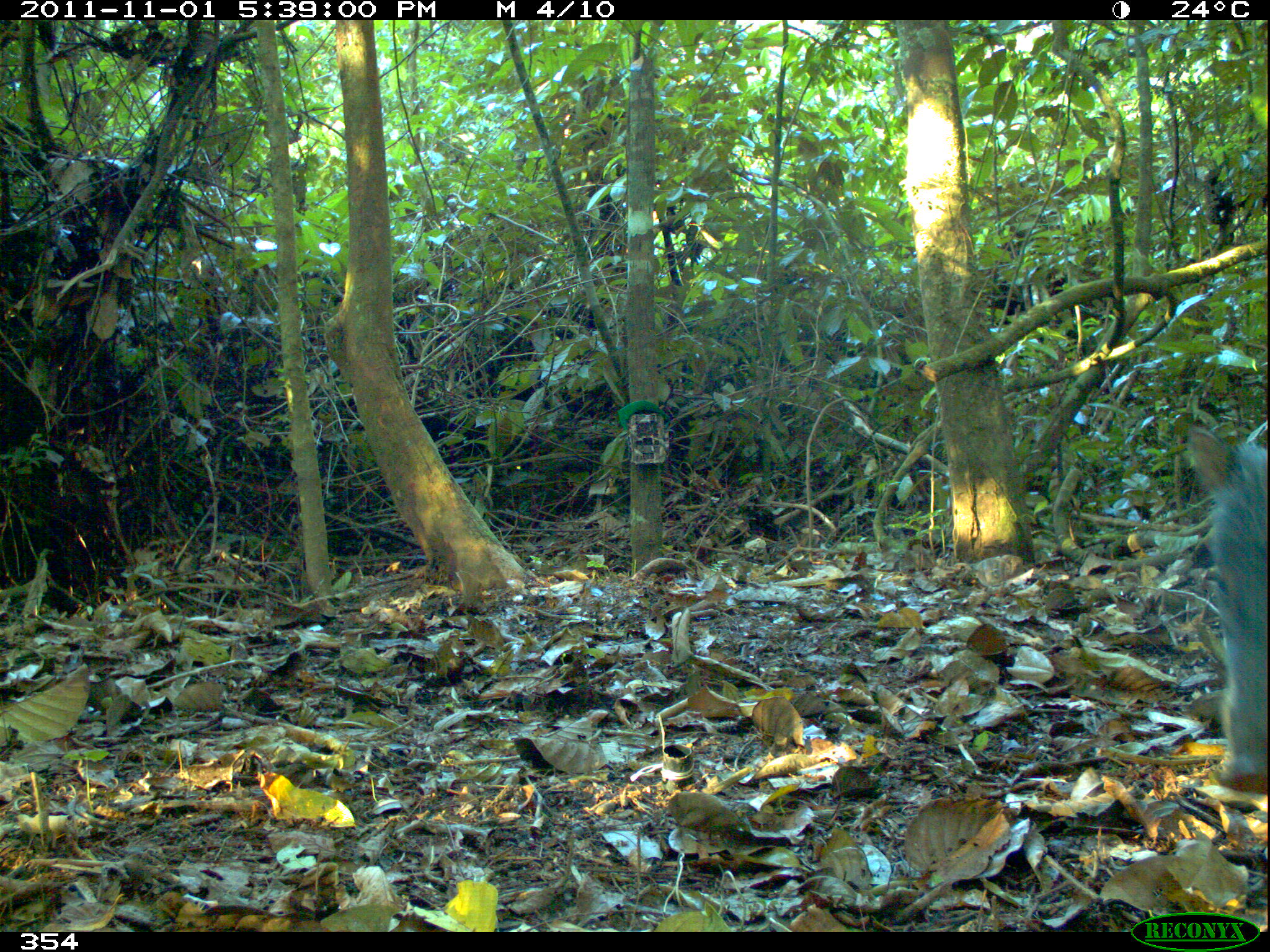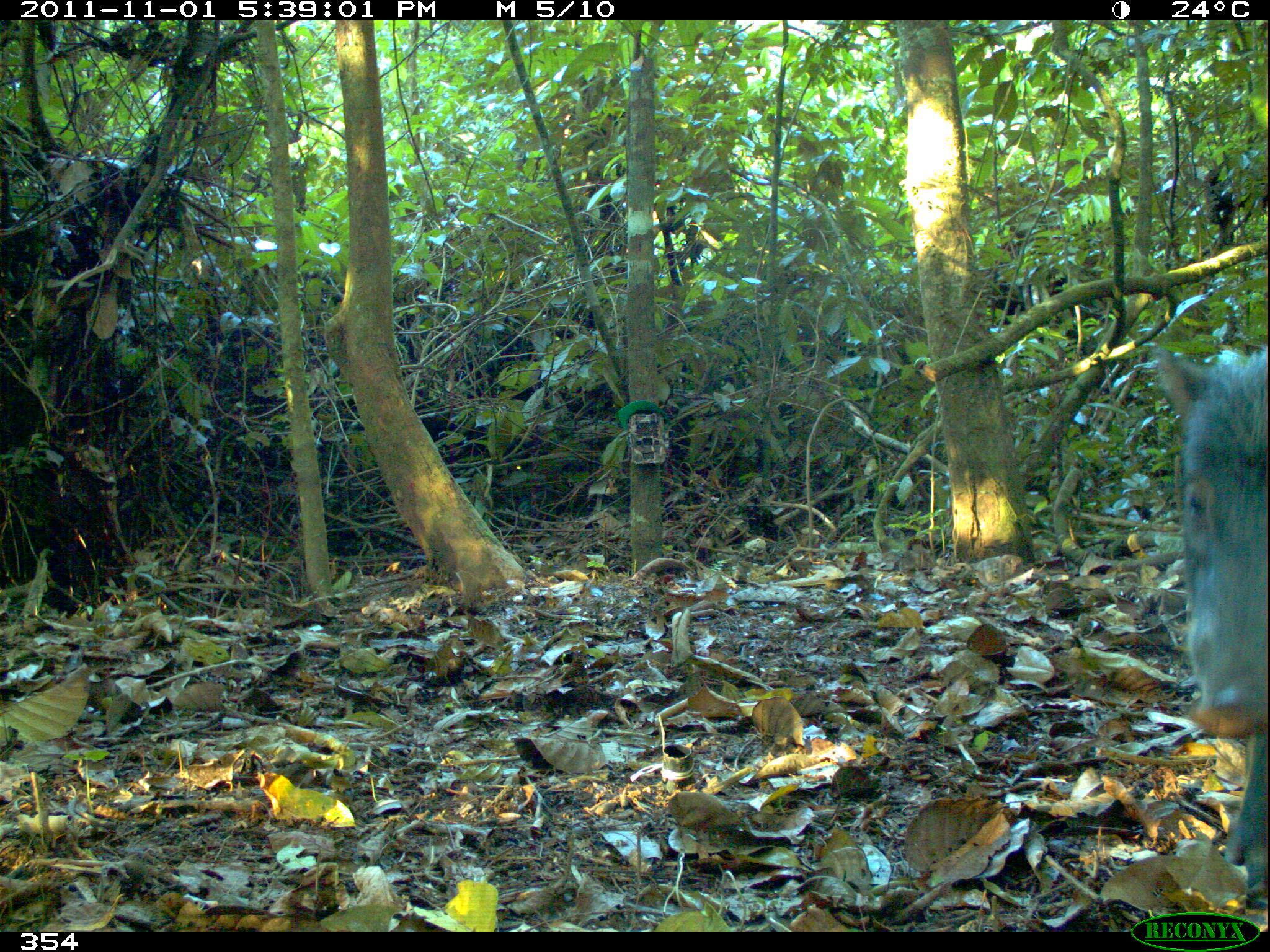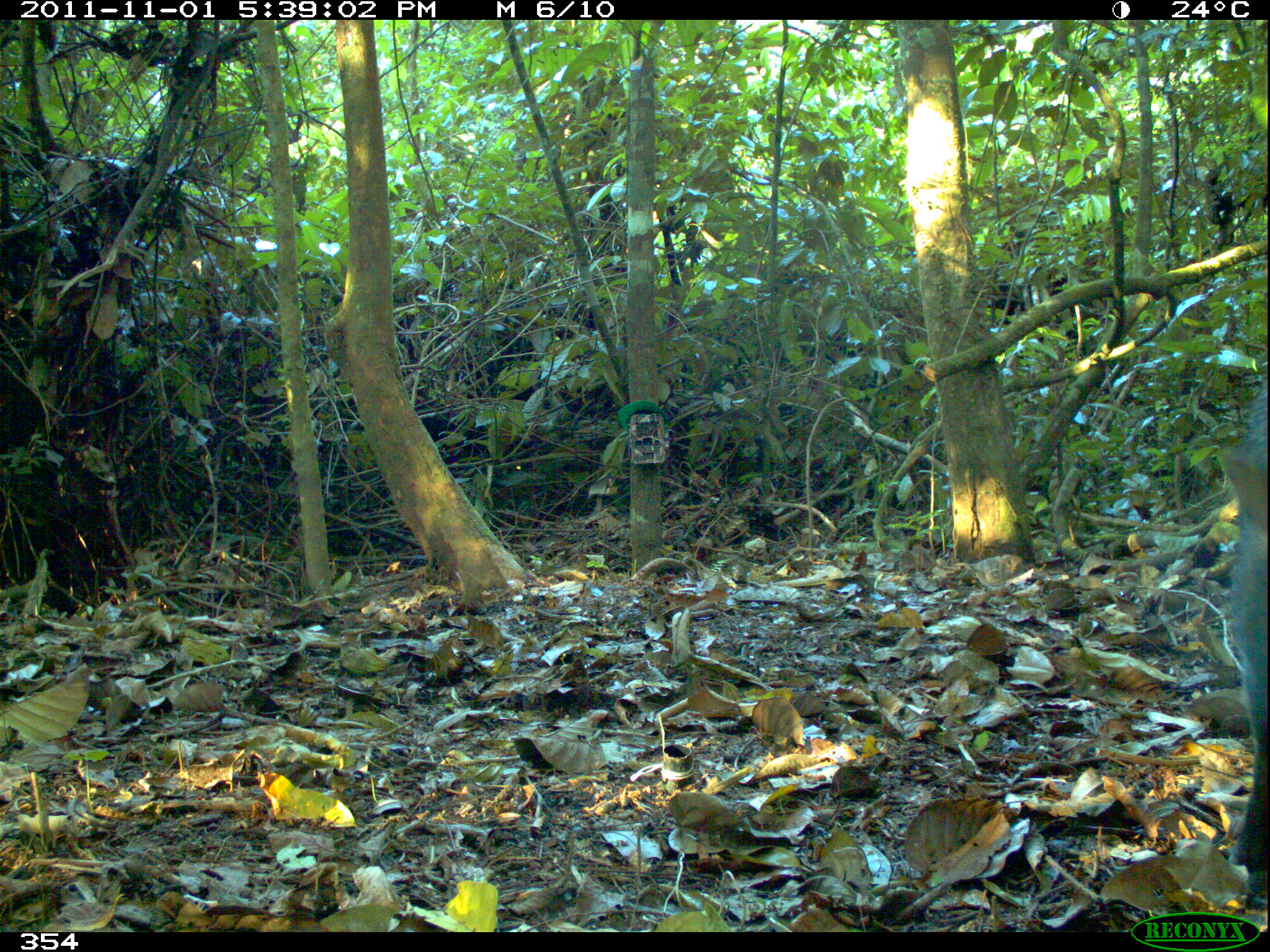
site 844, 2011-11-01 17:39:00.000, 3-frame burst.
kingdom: Animalia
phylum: Chordata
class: Mammalia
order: Artiodactyla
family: Tayassuidae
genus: Tayassu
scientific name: Tayassu pecari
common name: white-lipped peccary